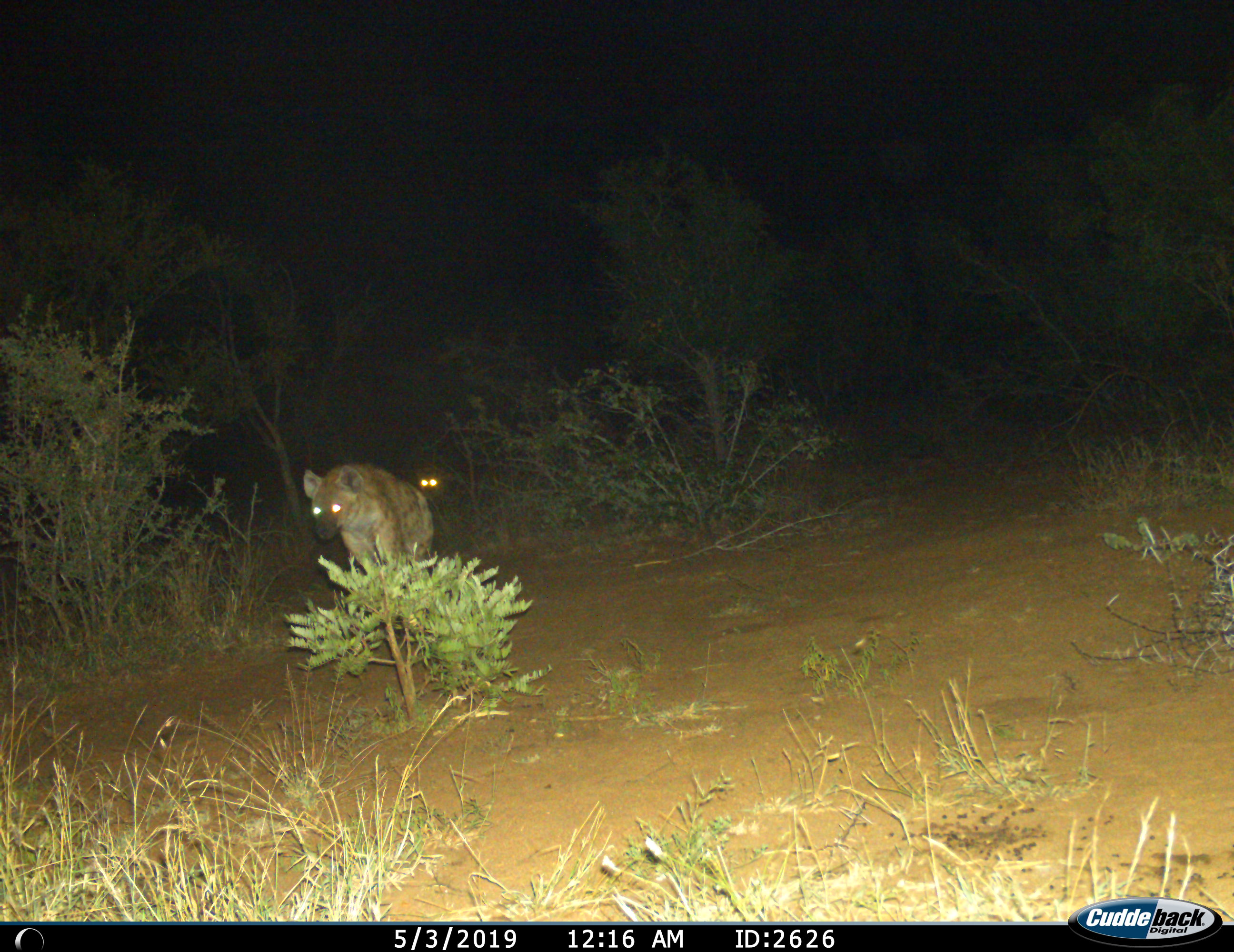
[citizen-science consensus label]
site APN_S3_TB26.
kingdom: Animalia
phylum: Chordata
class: Mammalia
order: Carnivora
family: Hyaenidae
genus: Crocuta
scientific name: Crocuta crocuta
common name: spotted hyena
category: hyenaspotted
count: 2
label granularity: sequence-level